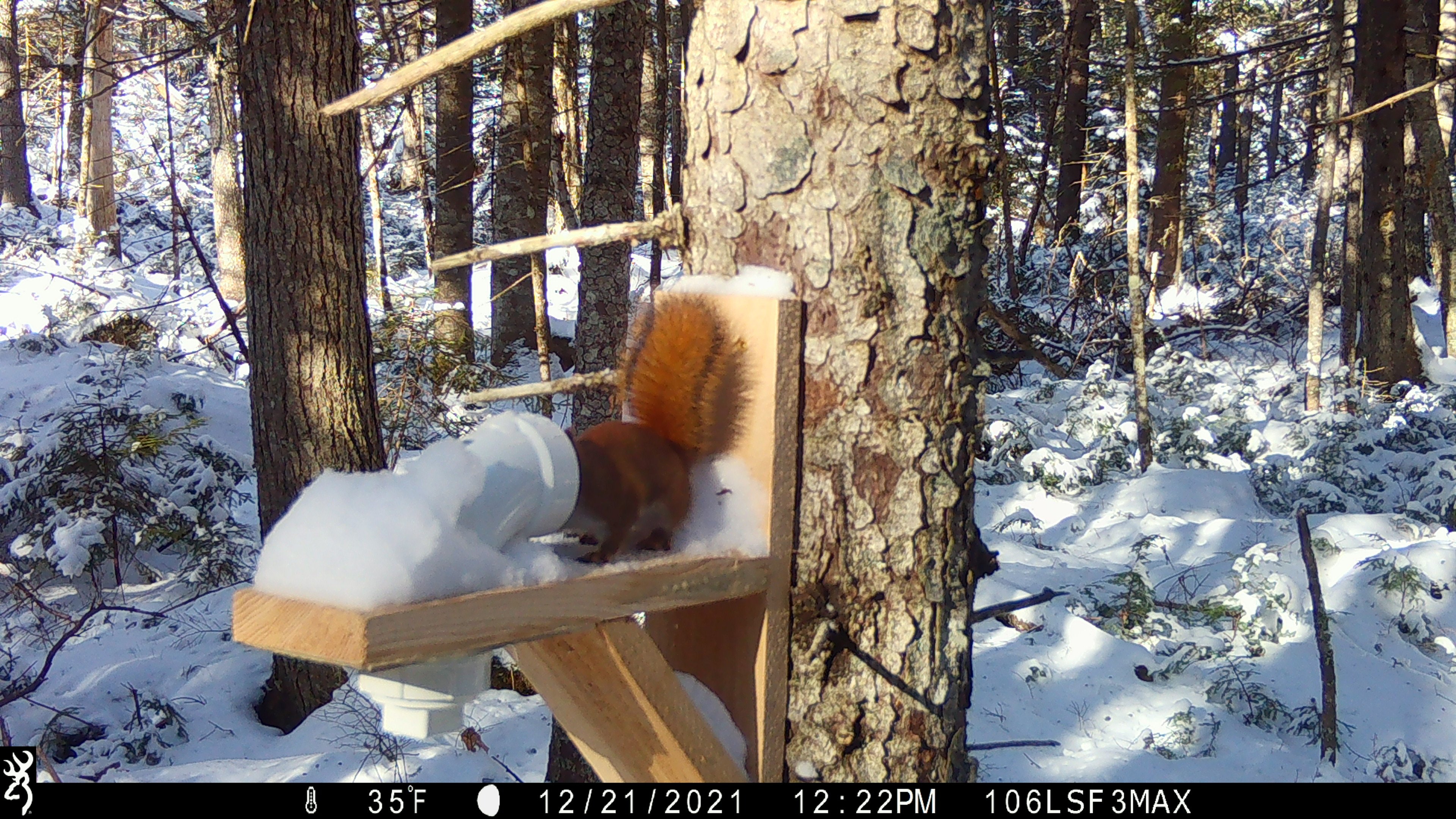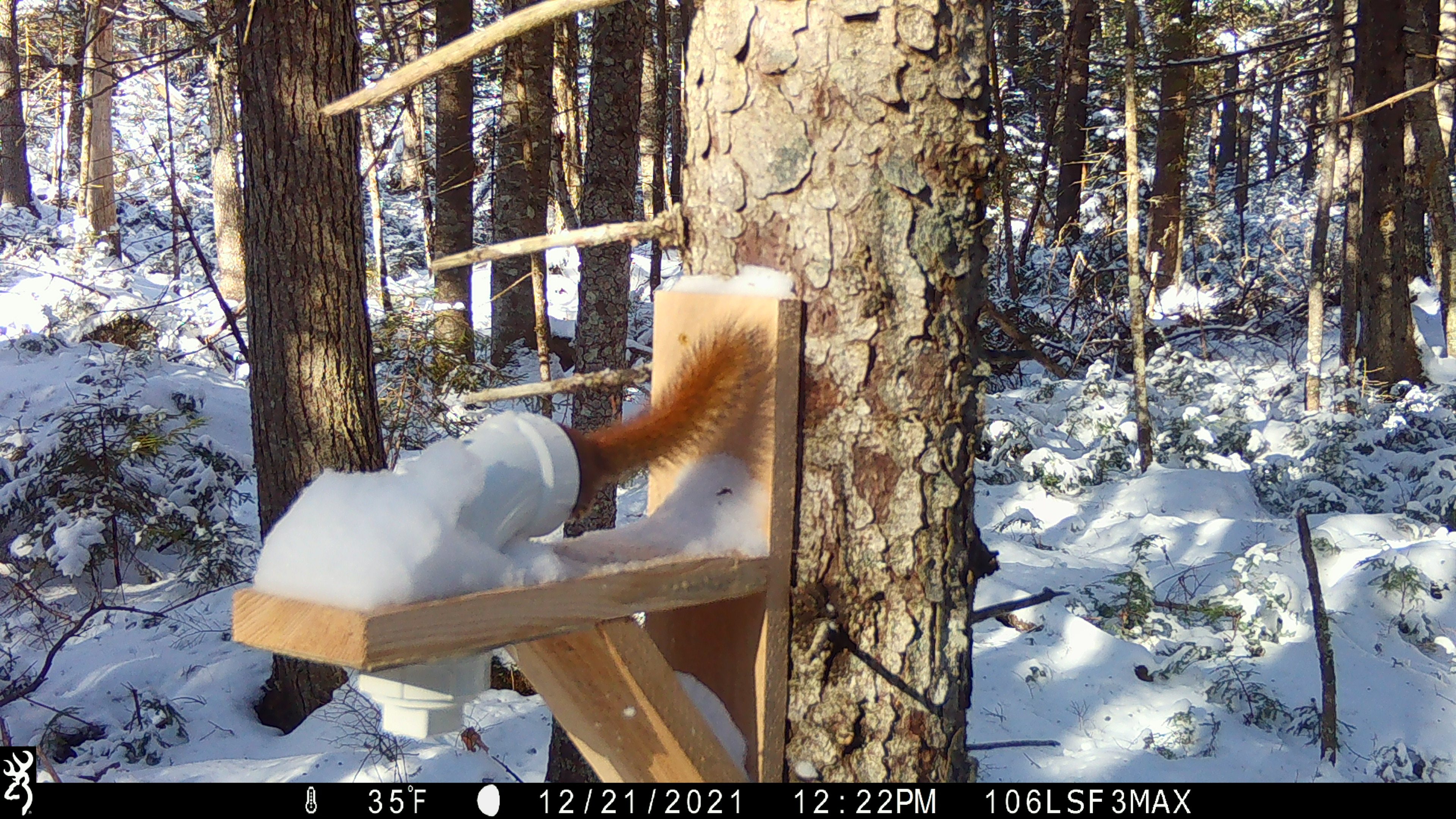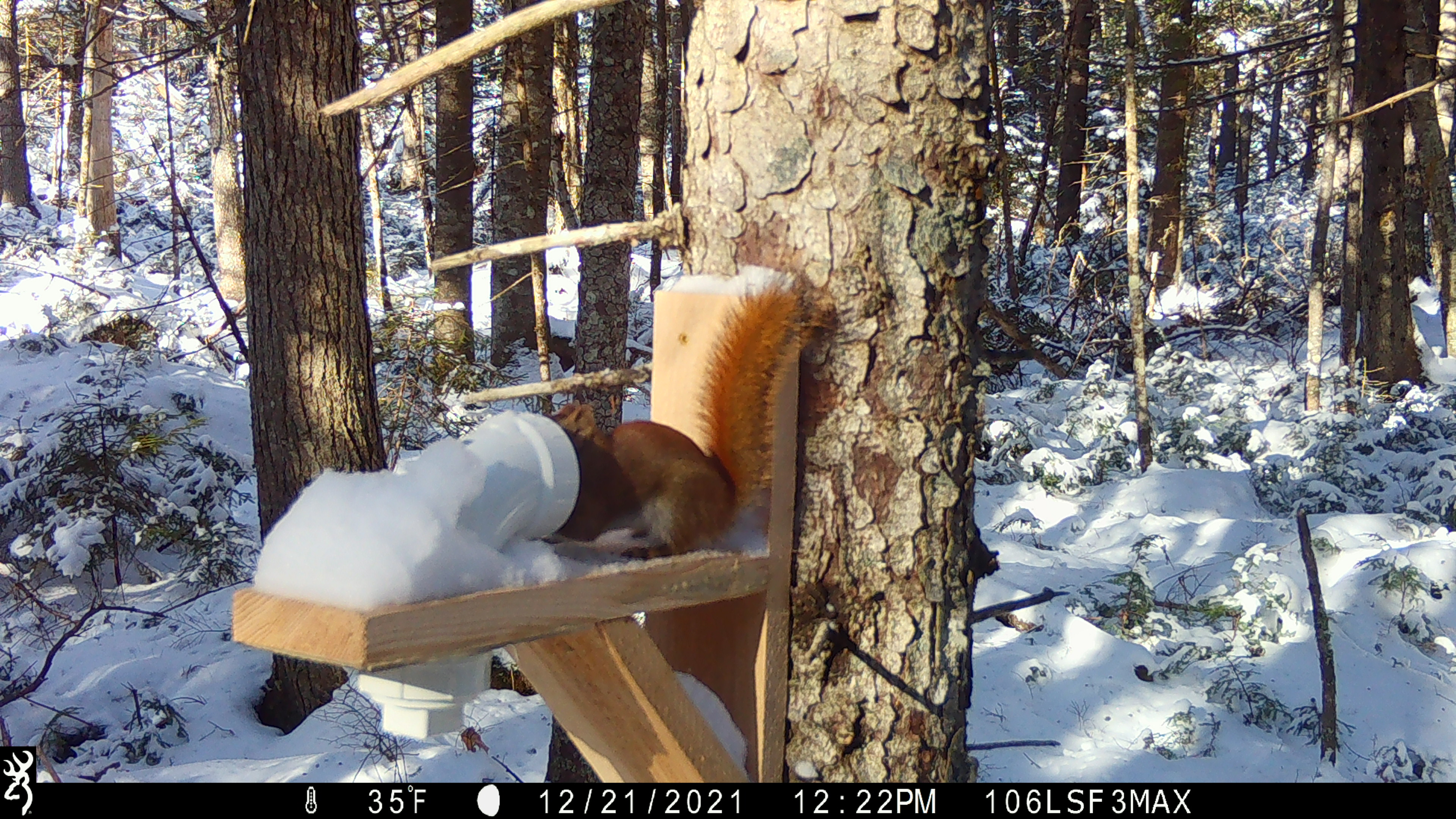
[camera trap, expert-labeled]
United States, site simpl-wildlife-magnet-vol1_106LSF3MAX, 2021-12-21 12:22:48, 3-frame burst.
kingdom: Animalia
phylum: Chordata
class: Mammalia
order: Rodentia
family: Sciuridae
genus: Tamiasciurus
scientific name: Tamiasciurus hudsonicus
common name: red squirrel